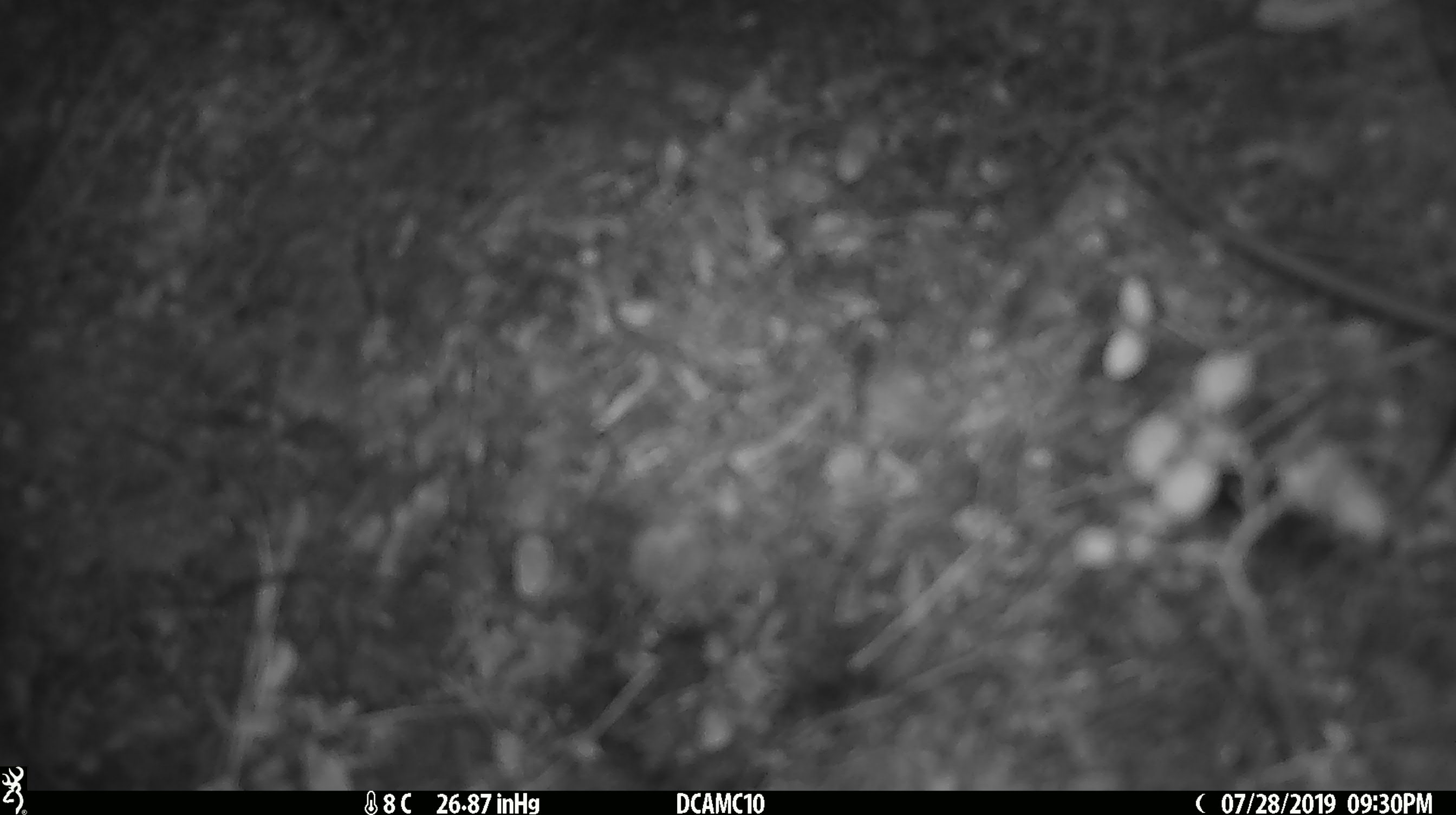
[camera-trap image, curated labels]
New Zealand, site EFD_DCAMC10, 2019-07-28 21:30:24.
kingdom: Animalia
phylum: Chordata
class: Mammalia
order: Rodentia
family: Muridae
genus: Mus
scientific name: Mus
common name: mouse